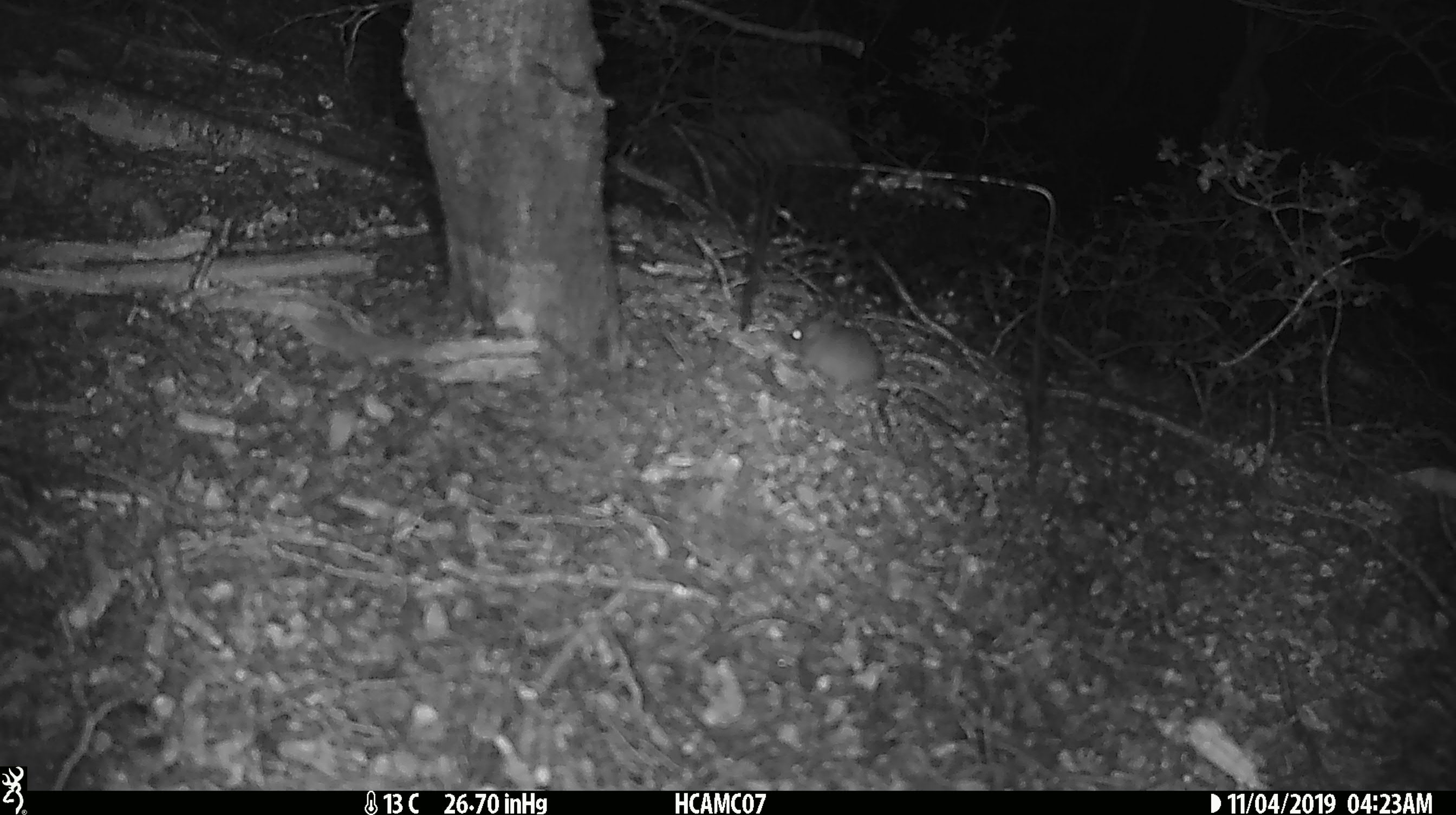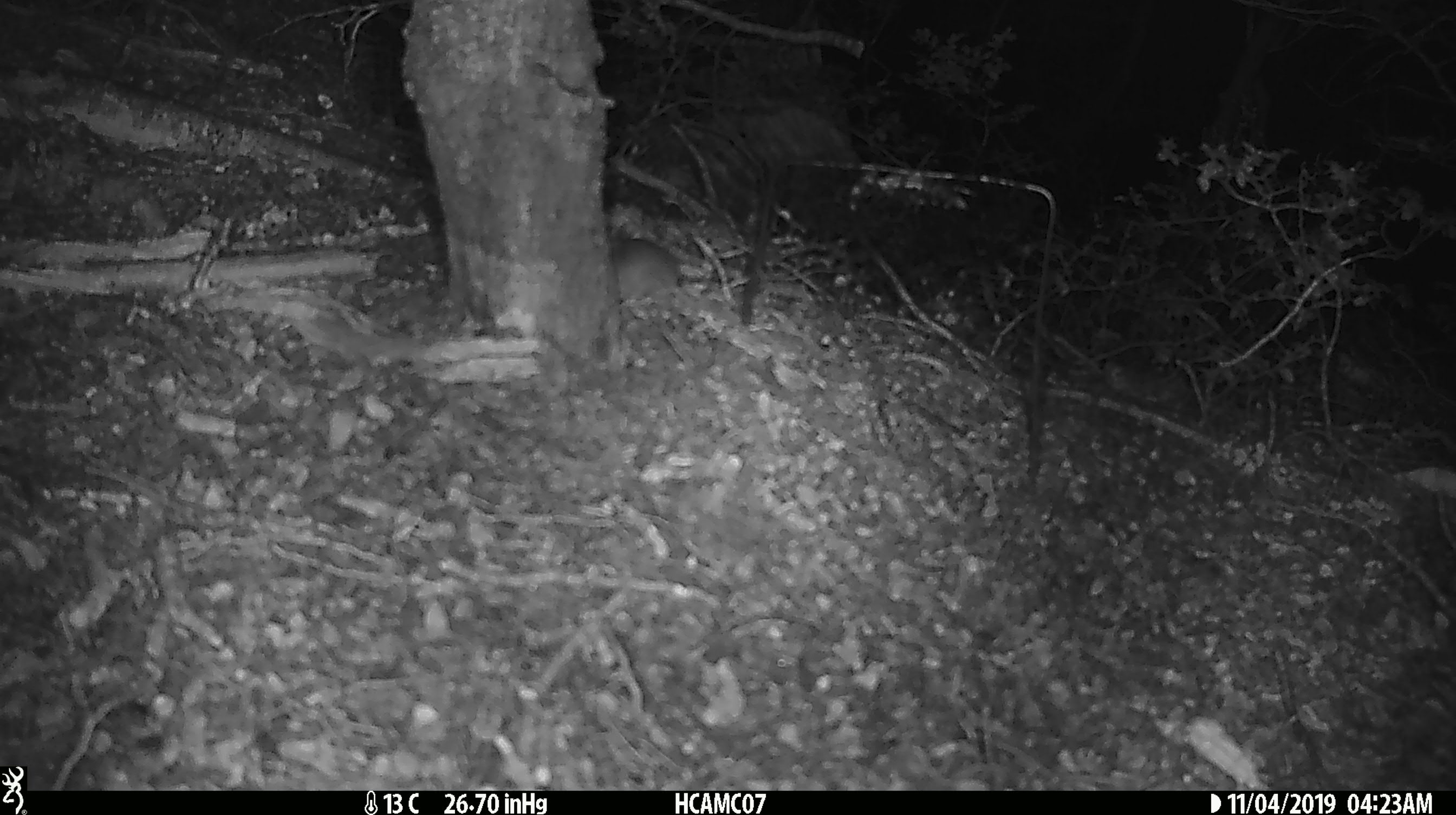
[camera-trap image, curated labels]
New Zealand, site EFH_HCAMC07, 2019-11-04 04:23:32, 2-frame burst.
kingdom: Animalia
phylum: Chordata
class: Mammalia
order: Rodentia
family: Muridae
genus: Mus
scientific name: Mus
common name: mouse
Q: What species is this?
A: Mouse (Mus).